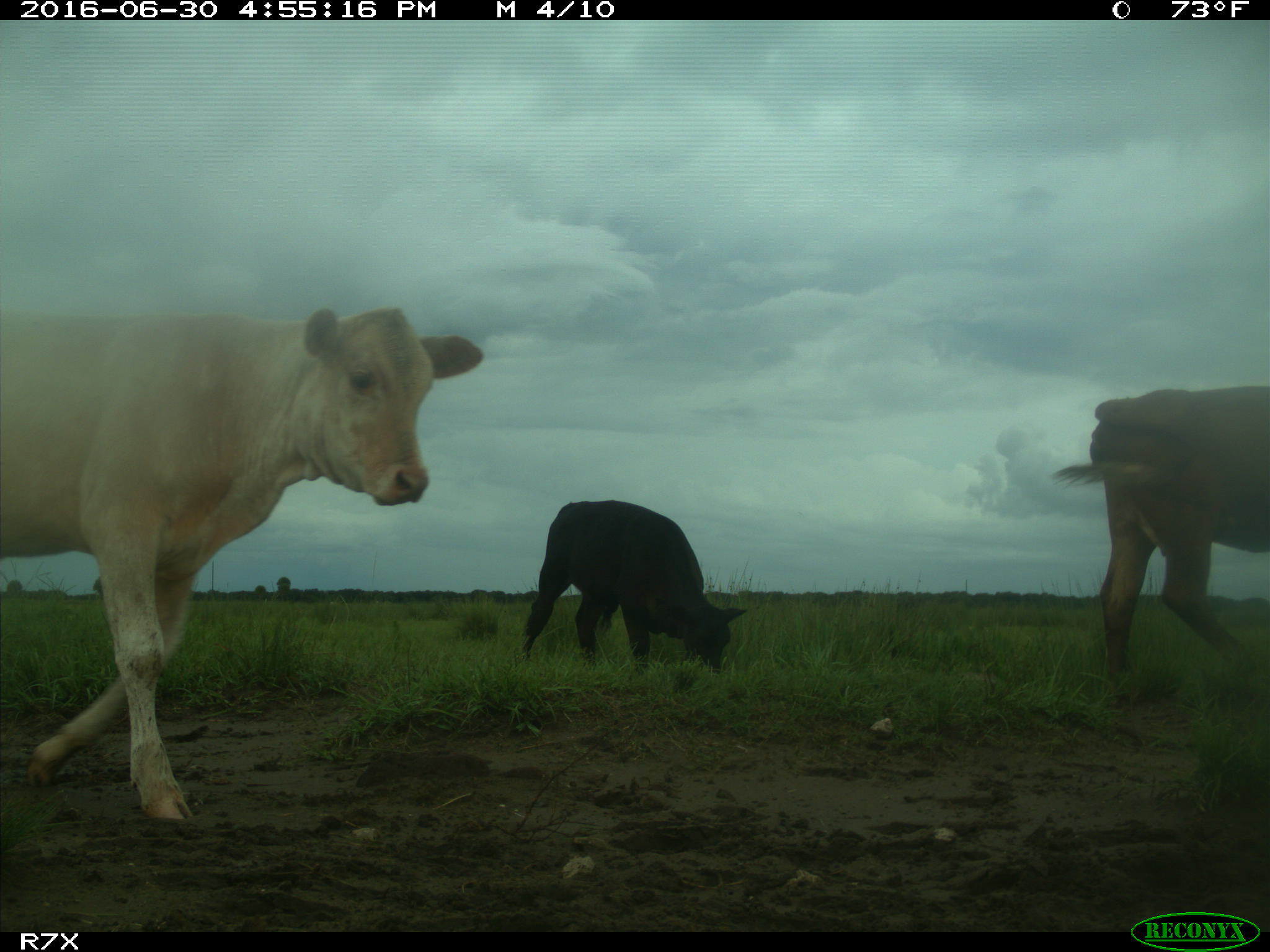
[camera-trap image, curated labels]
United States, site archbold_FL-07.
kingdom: Animalia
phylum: Chordata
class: Mammalia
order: Artiodactyla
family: Bovidae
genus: Bos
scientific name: Bos taurus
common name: domestic cow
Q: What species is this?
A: Bos taurus (domestic cow).